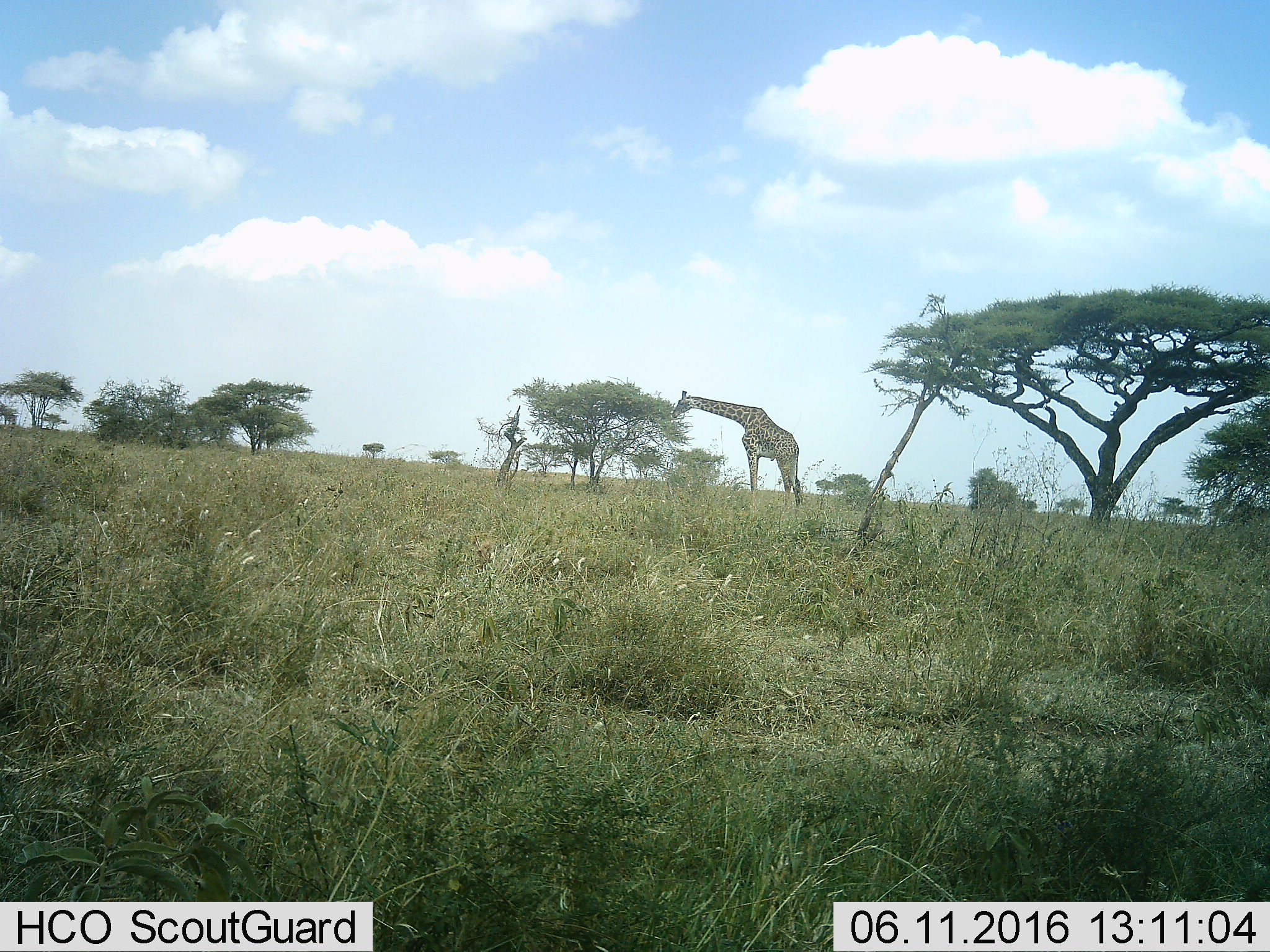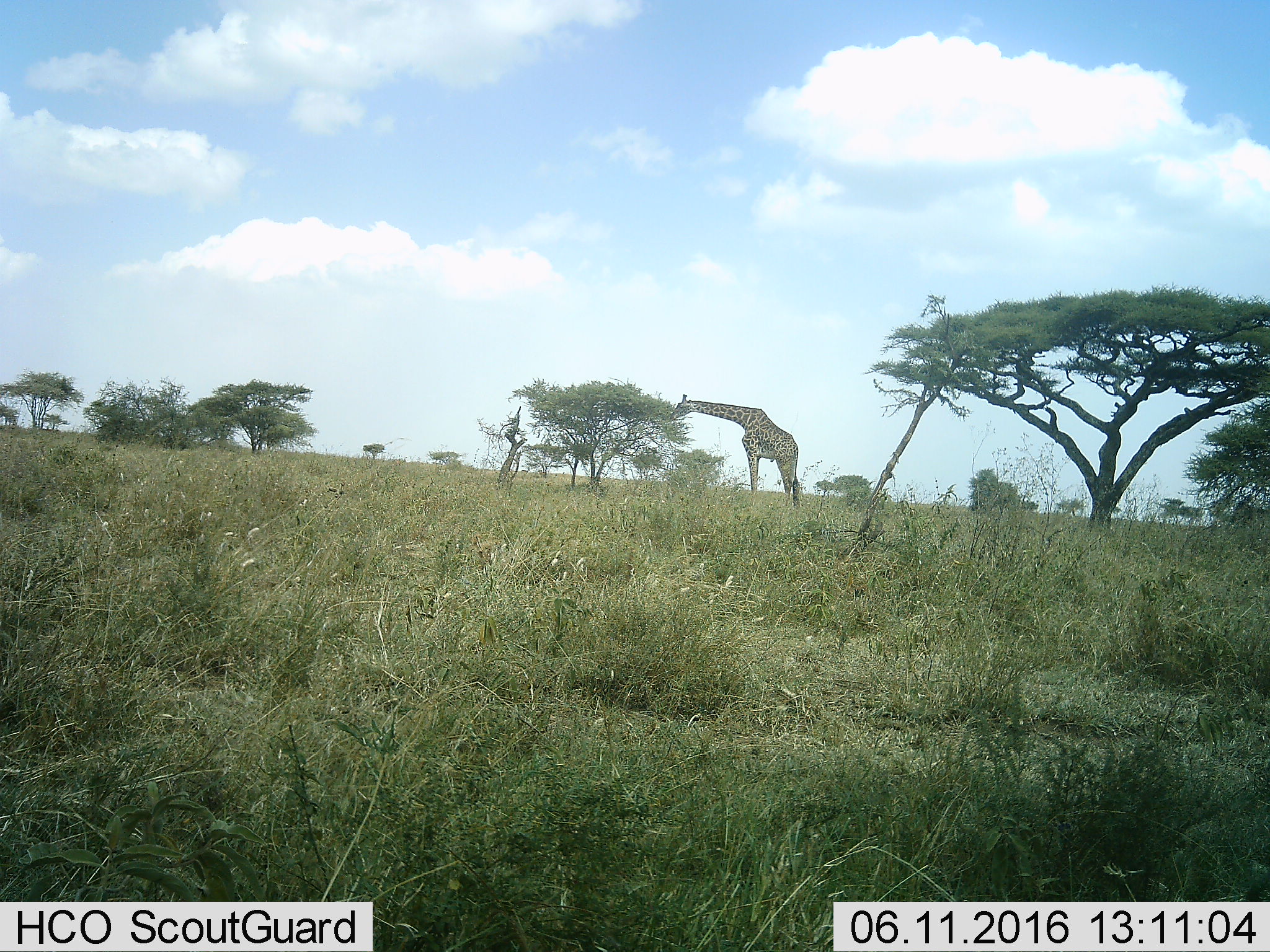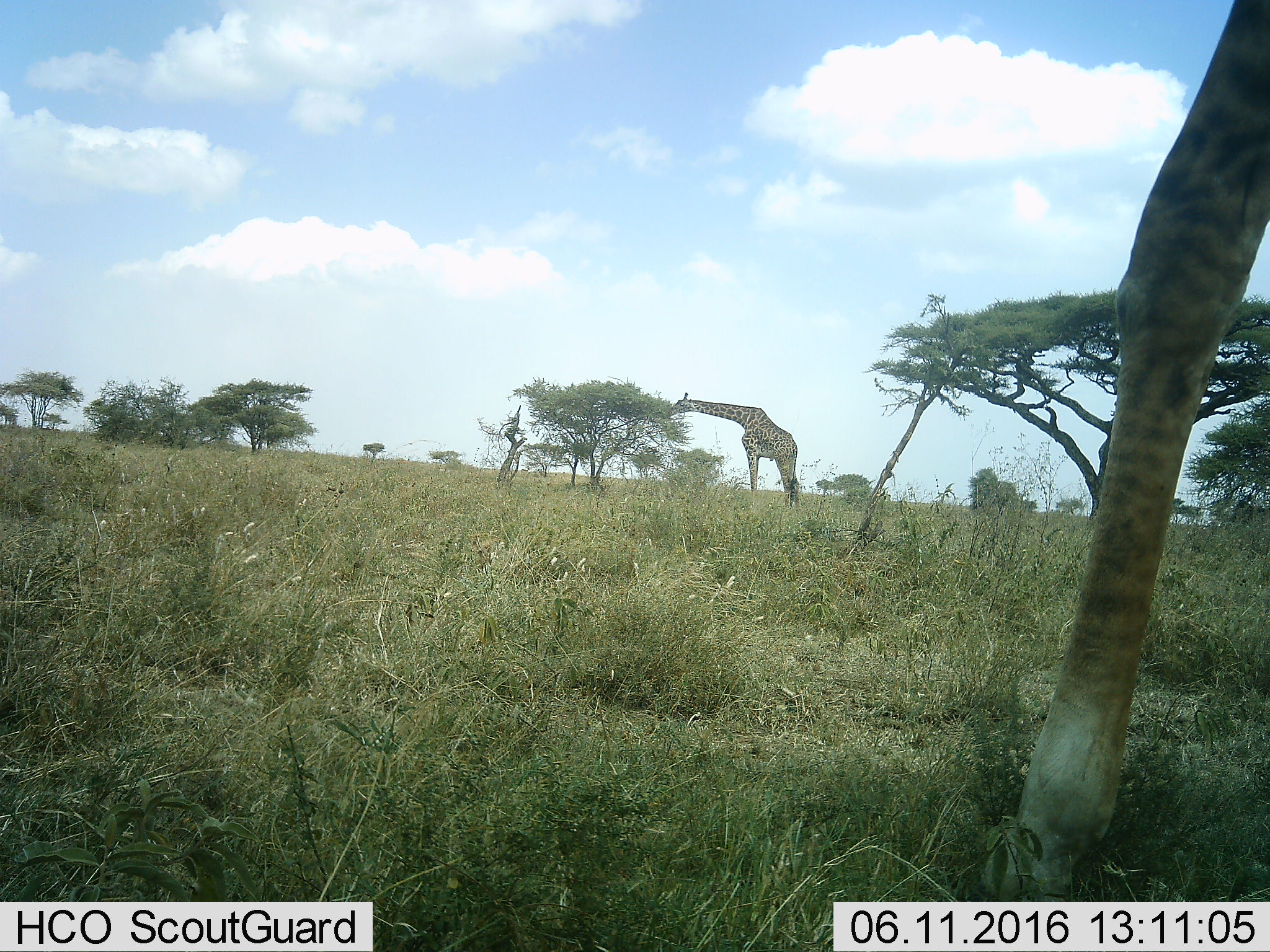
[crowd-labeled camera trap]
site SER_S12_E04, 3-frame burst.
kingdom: Animalia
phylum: Chordata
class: Mammalia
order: Artiodactyla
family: Giraffidae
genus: Giraffa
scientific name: Giraffa camelopardalis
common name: giraffe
Giraffe (Giraffa camelopardalis), count 2. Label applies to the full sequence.